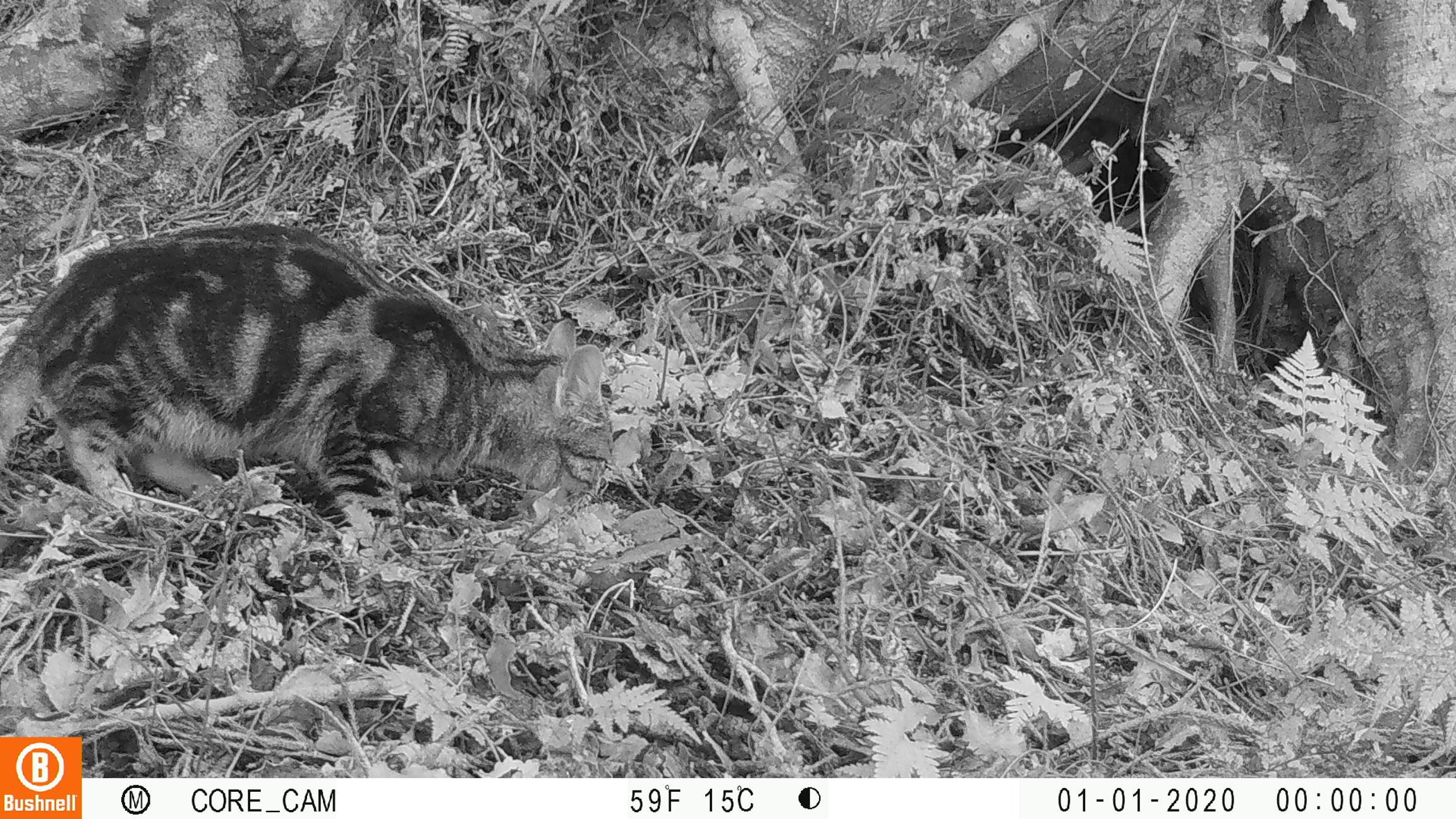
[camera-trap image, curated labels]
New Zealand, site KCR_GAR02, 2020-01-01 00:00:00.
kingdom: Animalia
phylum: Chordata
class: Mammalia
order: Carnivora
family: Felidae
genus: Felis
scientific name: Felis catus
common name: domestic cat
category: cat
Cat (domestic cat) (Felis catus).